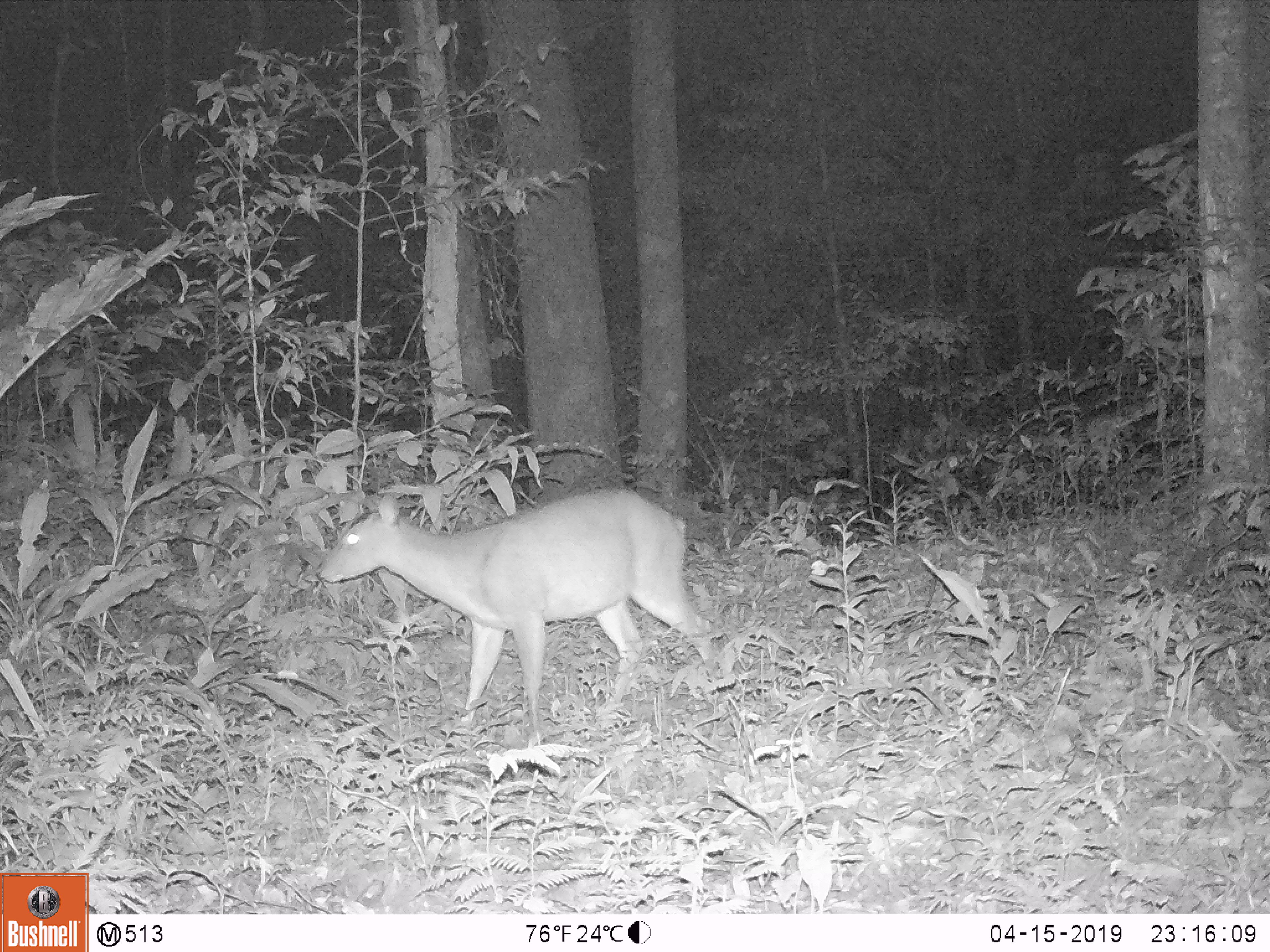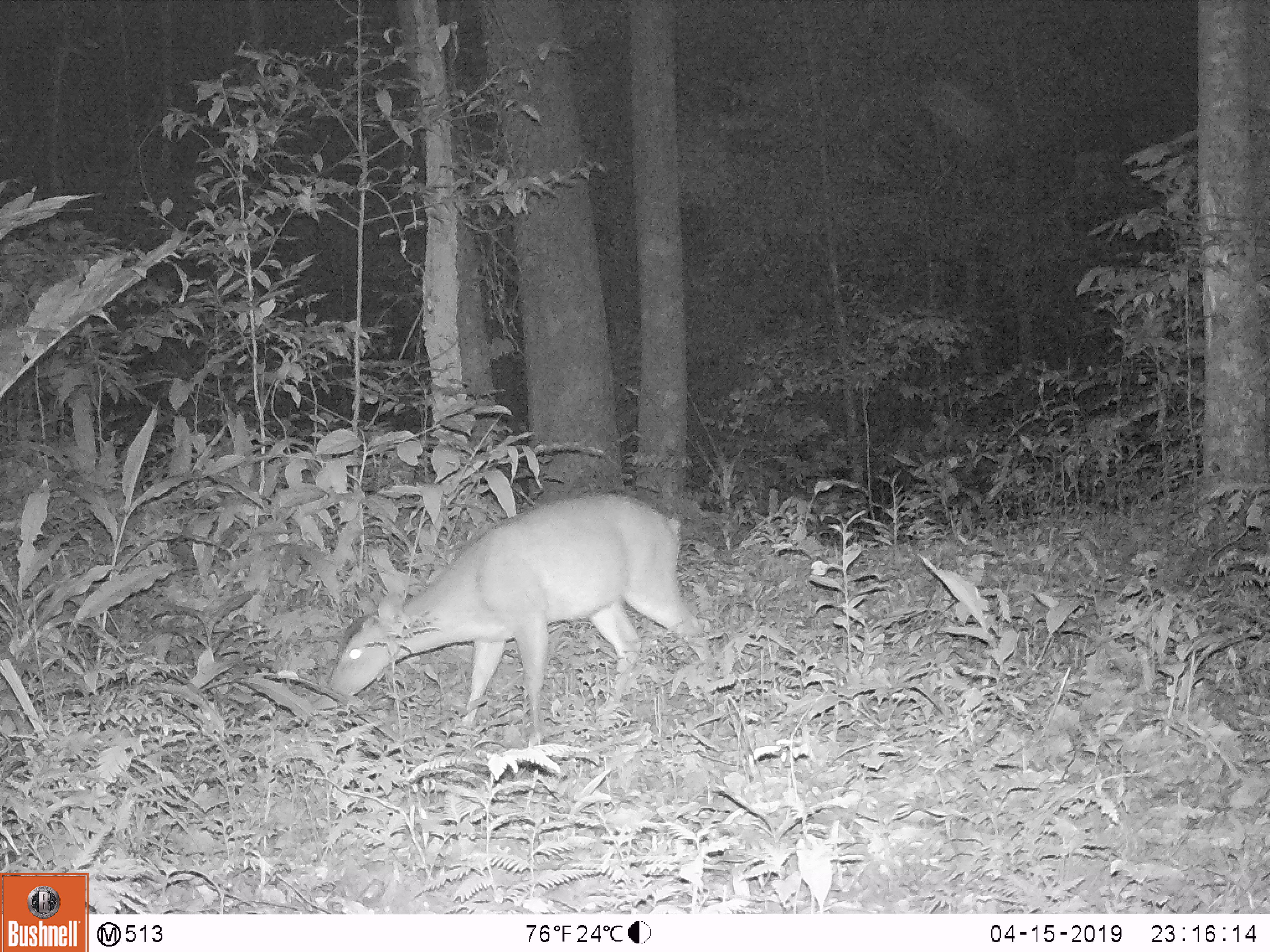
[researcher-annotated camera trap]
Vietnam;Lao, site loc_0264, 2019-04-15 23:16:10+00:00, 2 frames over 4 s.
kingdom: Animalia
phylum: Chordata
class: Mammalia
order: Artiodactyla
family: Cervidae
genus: Muntiacus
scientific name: Muntiacus vuquangensis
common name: large-antlered muntjac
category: large antlered muntjac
Large antlered muntjac (large-antlered muntjac) (Muntiacus vuquangensis). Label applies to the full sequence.